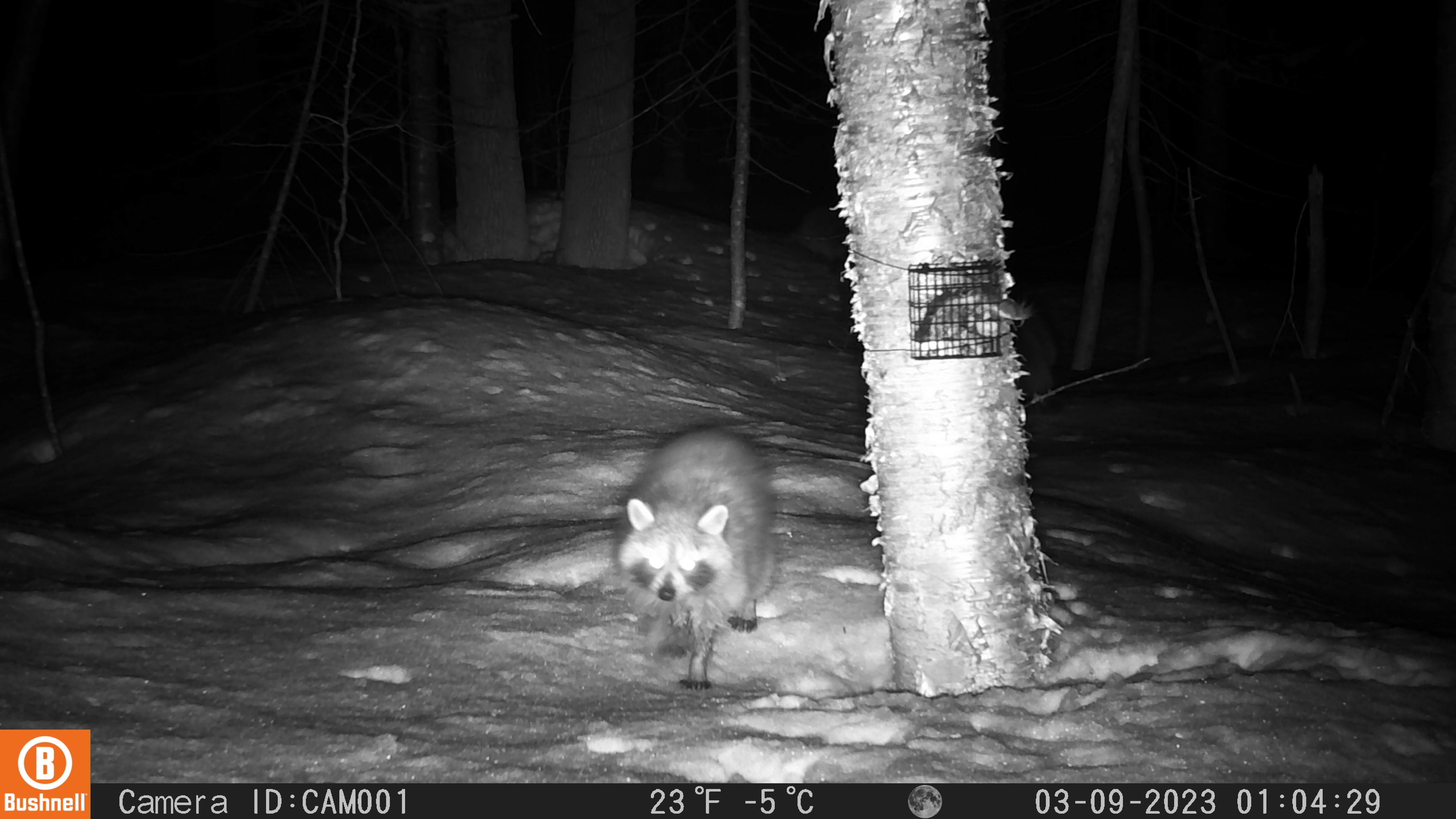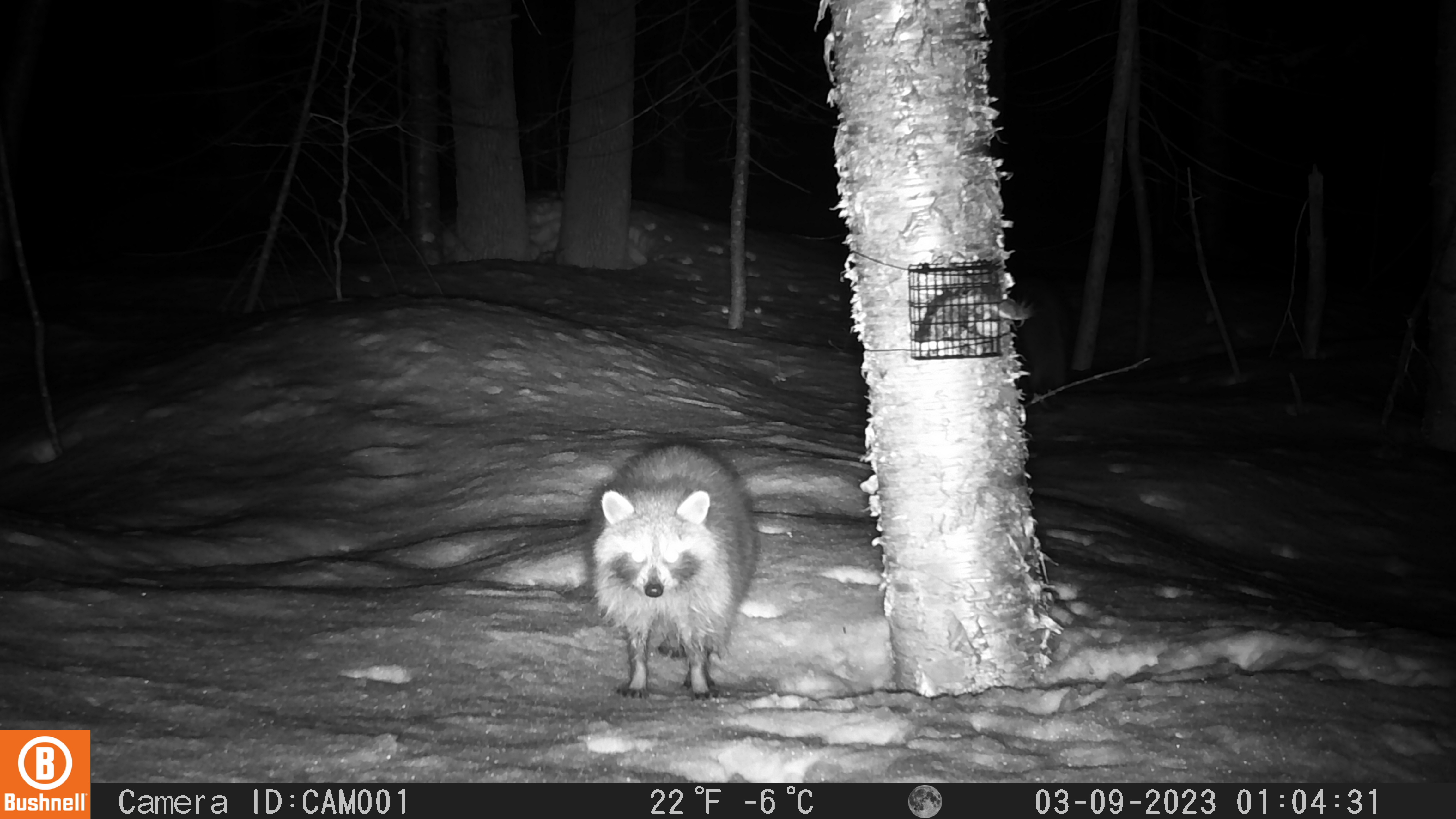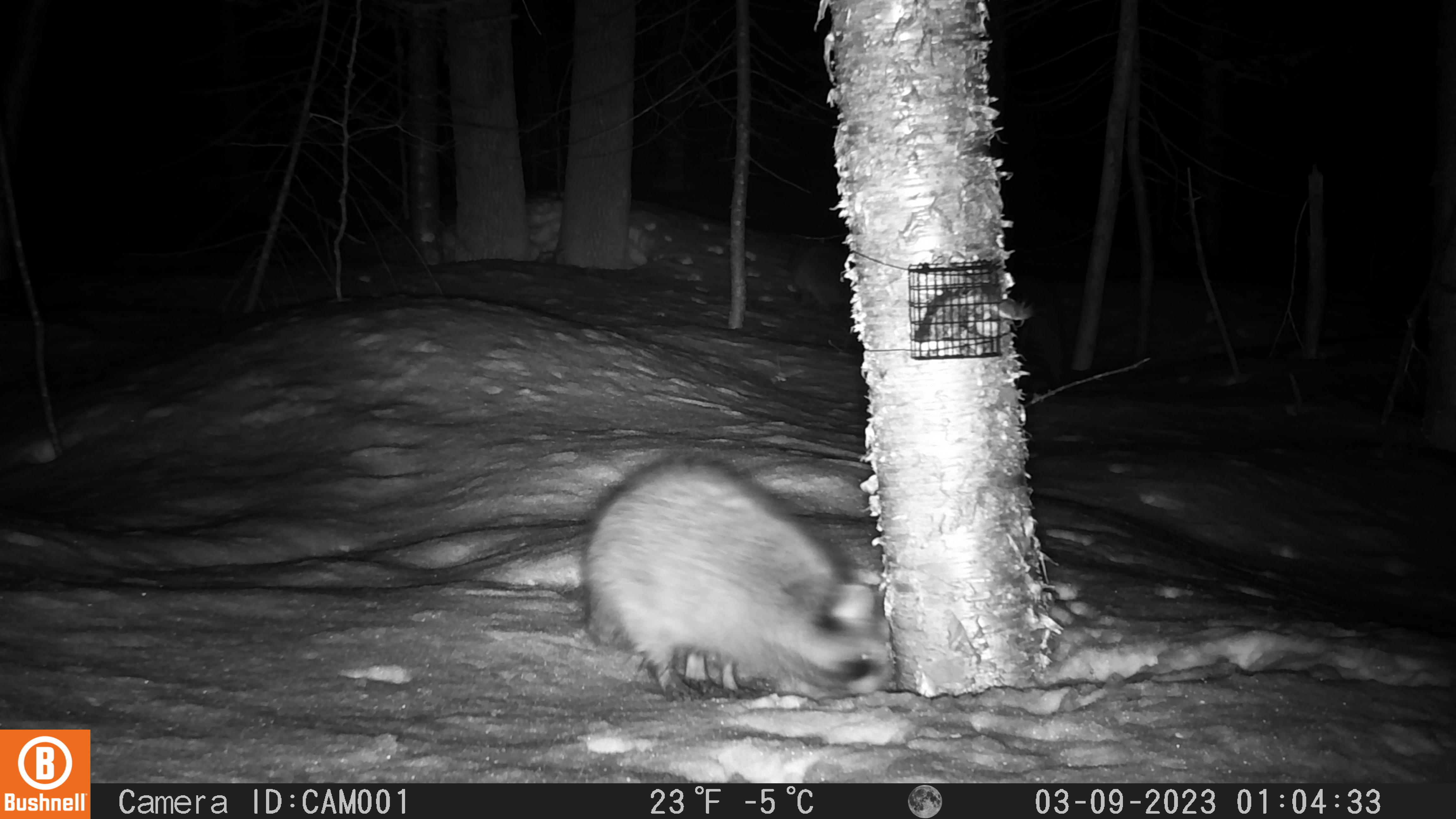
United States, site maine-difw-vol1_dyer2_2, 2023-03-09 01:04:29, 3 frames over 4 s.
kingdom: Animalia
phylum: Chordata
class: Mammalia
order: Carnivora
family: Procyonidae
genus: Procyon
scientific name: Procyon lotor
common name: raccoon